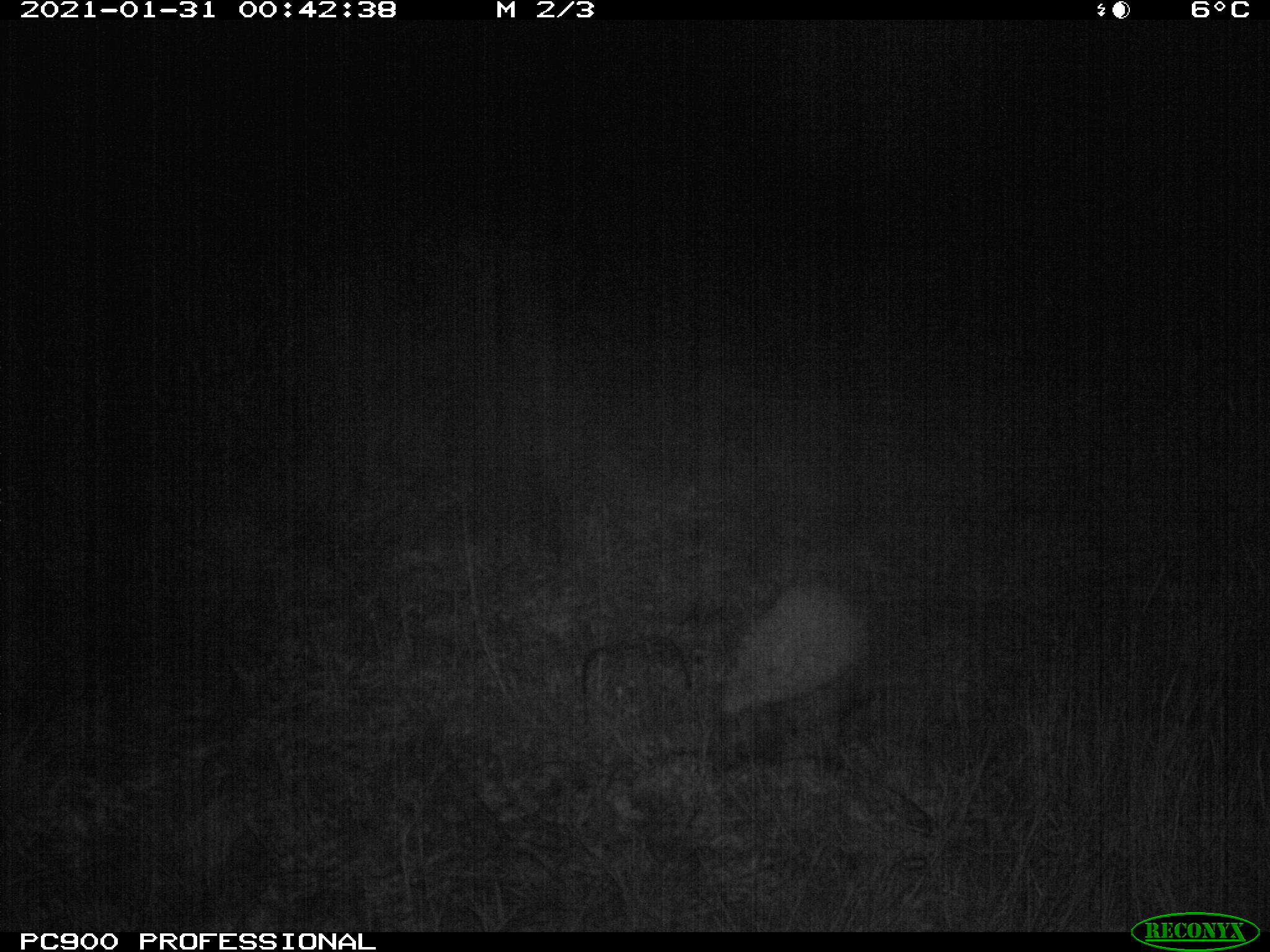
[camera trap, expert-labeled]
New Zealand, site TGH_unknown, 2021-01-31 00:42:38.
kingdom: Animalia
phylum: Chordata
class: Mammalia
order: Eulipotyphla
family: Erinaceidae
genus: Erinaceus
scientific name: Erinaceus europaeus europaeus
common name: european hedgehog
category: hedgehog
Hedgehog (european hedgehog) (Erinaceus europaeus europaeus).